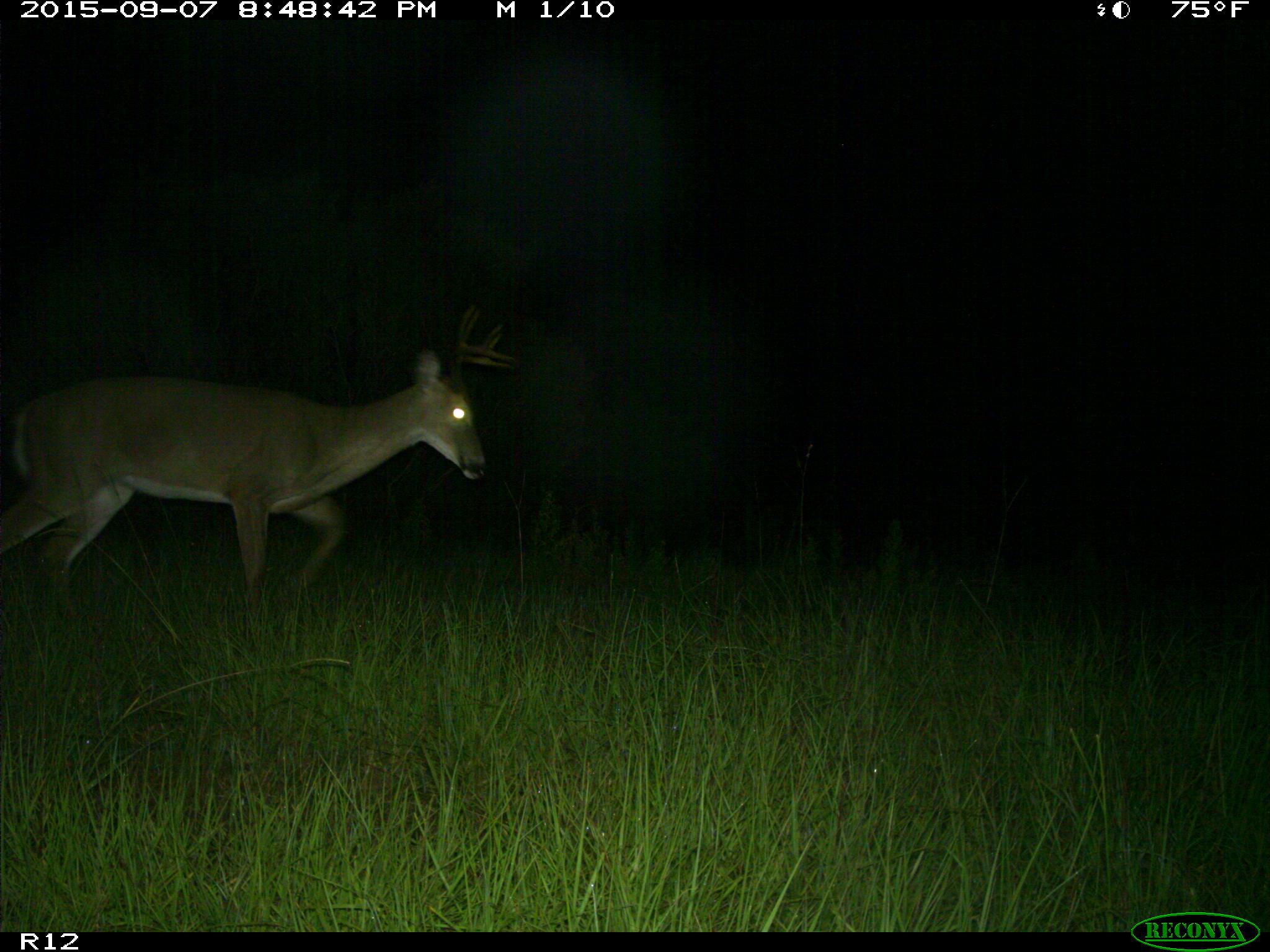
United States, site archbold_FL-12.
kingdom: Animalia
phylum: Chordata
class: Mammalia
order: Artiodactyla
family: Cervidae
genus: Odocoileus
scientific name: Odocoileus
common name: deer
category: unidentified deer